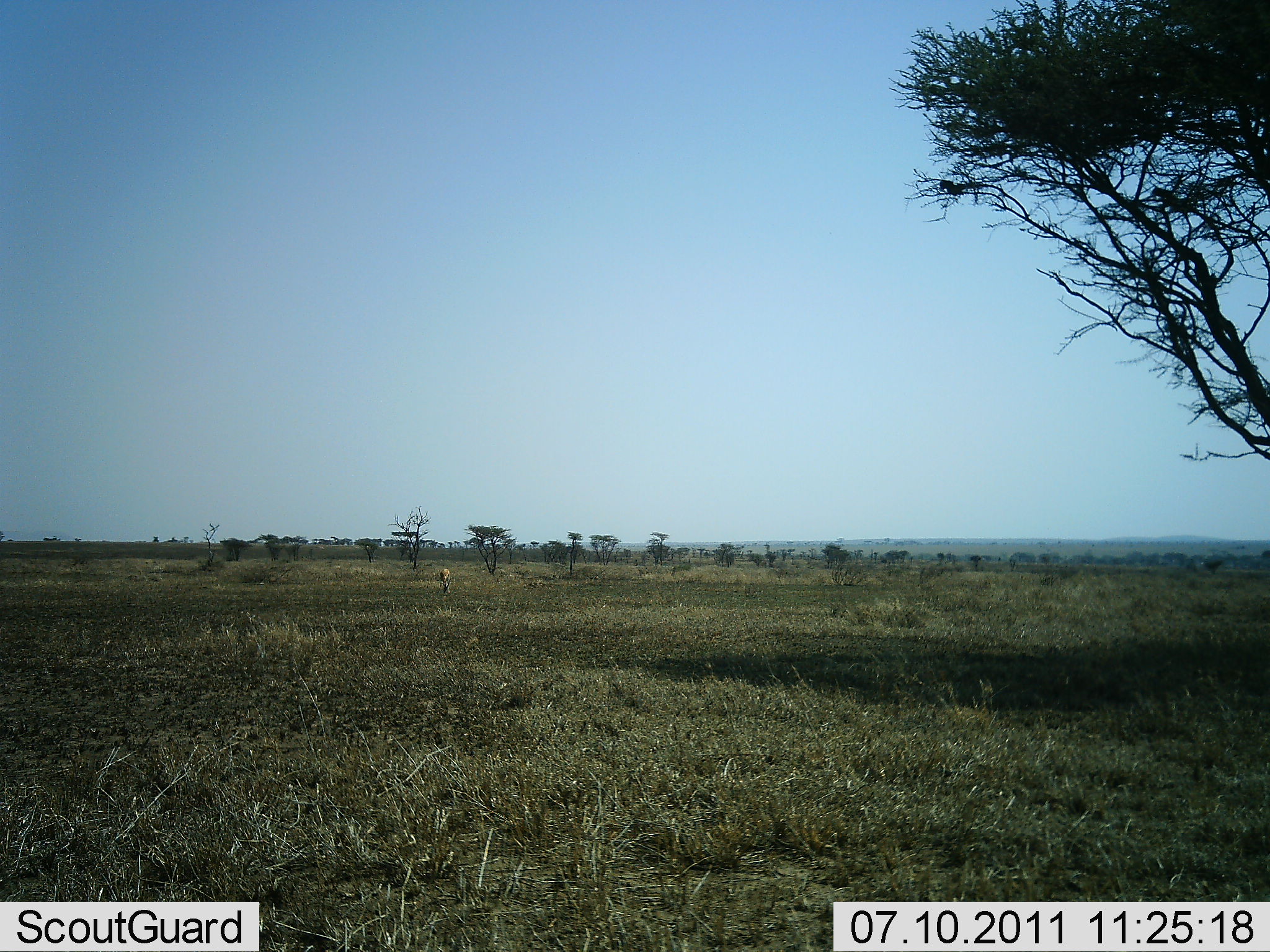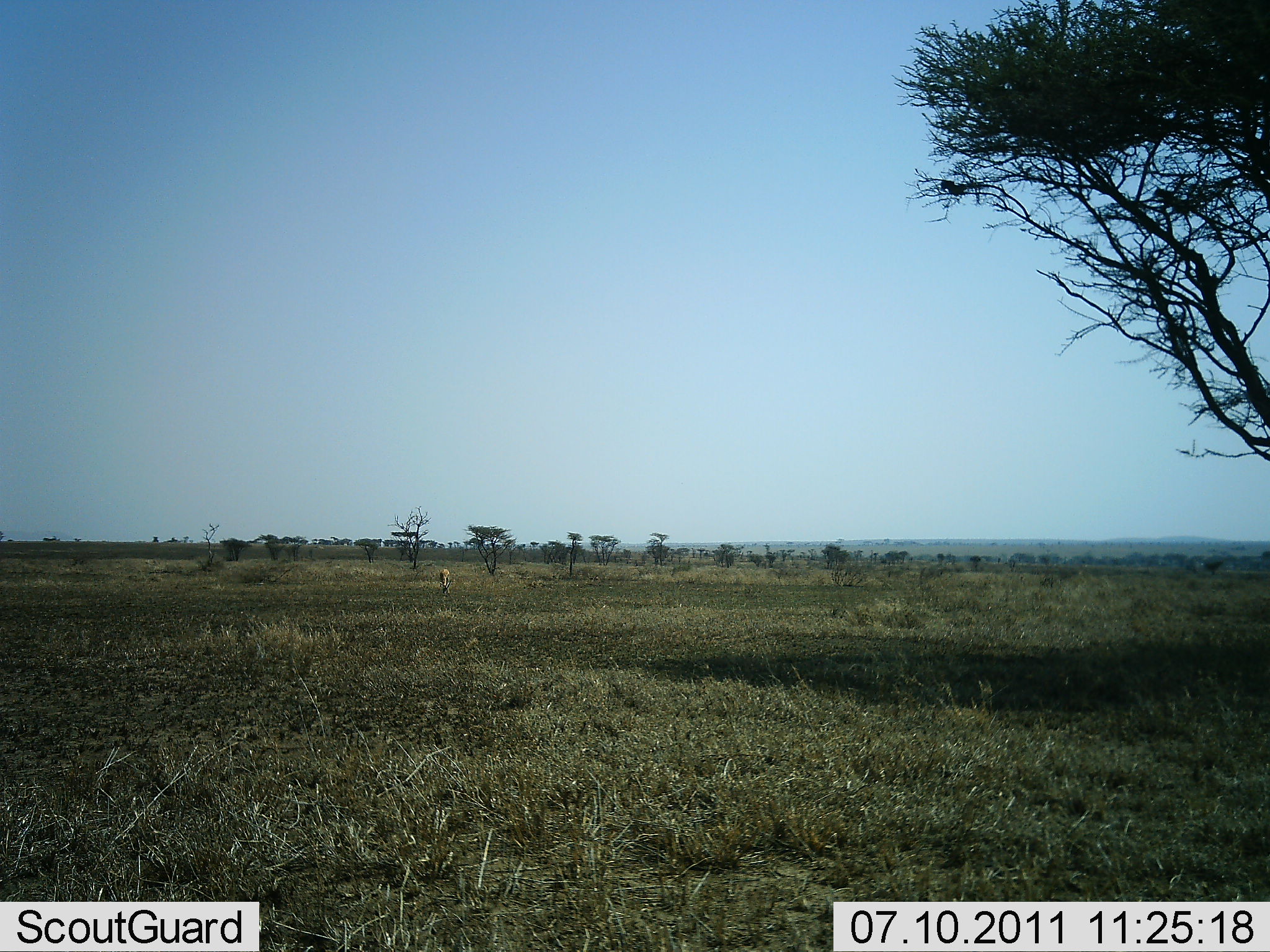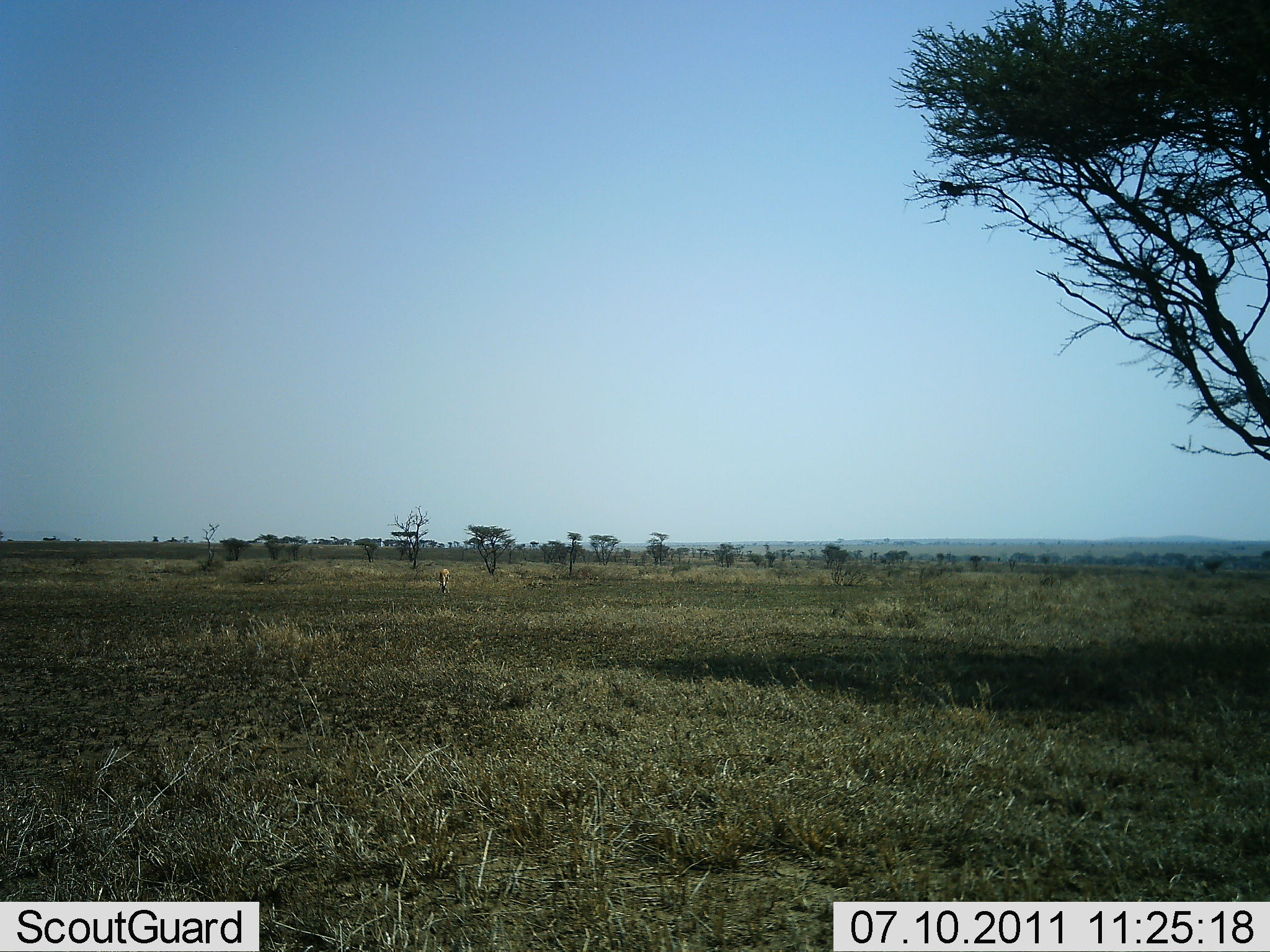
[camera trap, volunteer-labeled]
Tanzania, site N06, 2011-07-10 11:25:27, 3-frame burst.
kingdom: Animalia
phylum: Chordata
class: Mammalia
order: Artiodactyla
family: Bovidae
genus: Eudorcas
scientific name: Eudorcas thomsonii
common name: thomson's gazelle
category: gazellethomsons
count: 1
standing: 14%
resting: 0%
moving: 0%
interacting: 0%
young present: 0%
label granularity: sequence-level